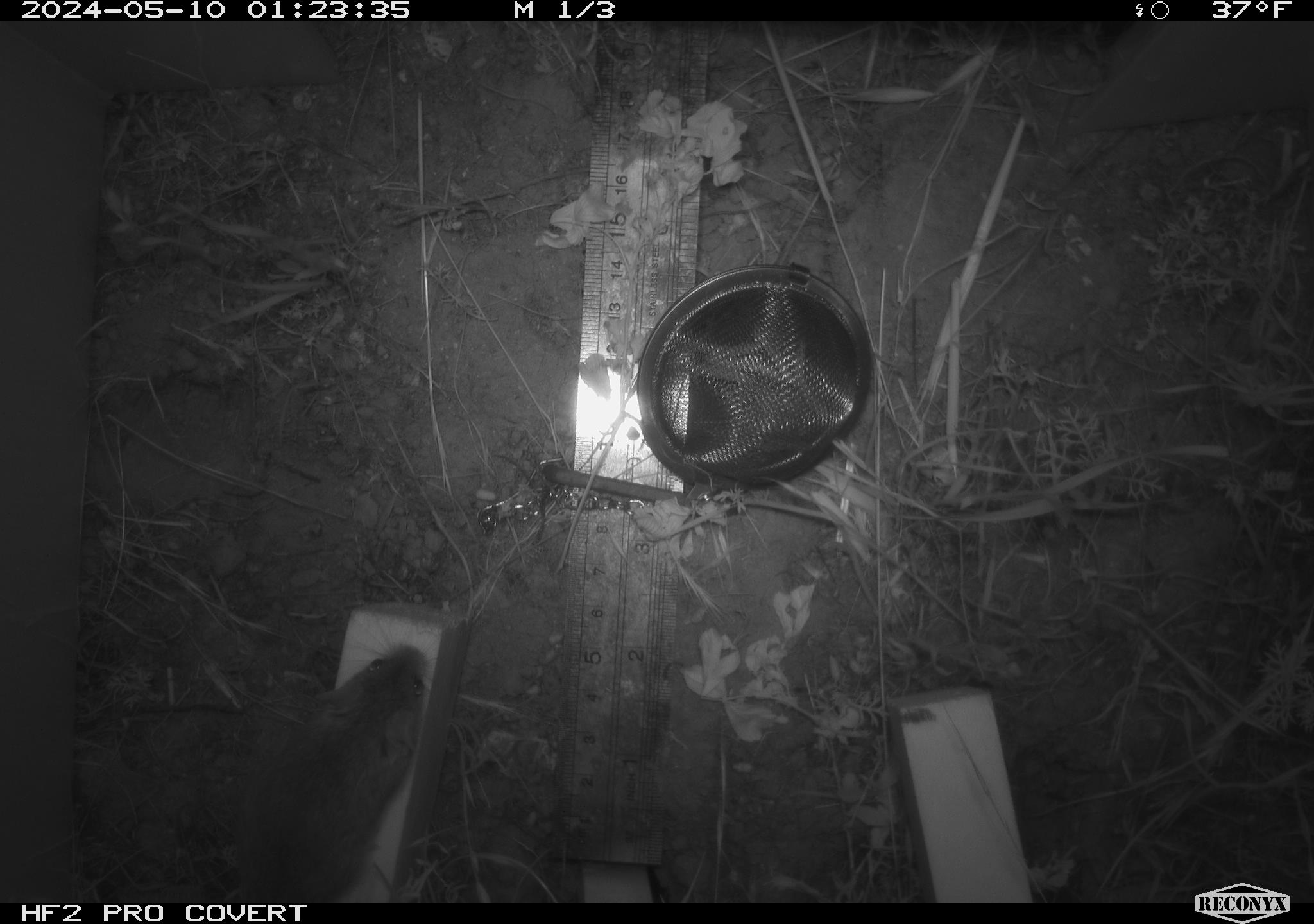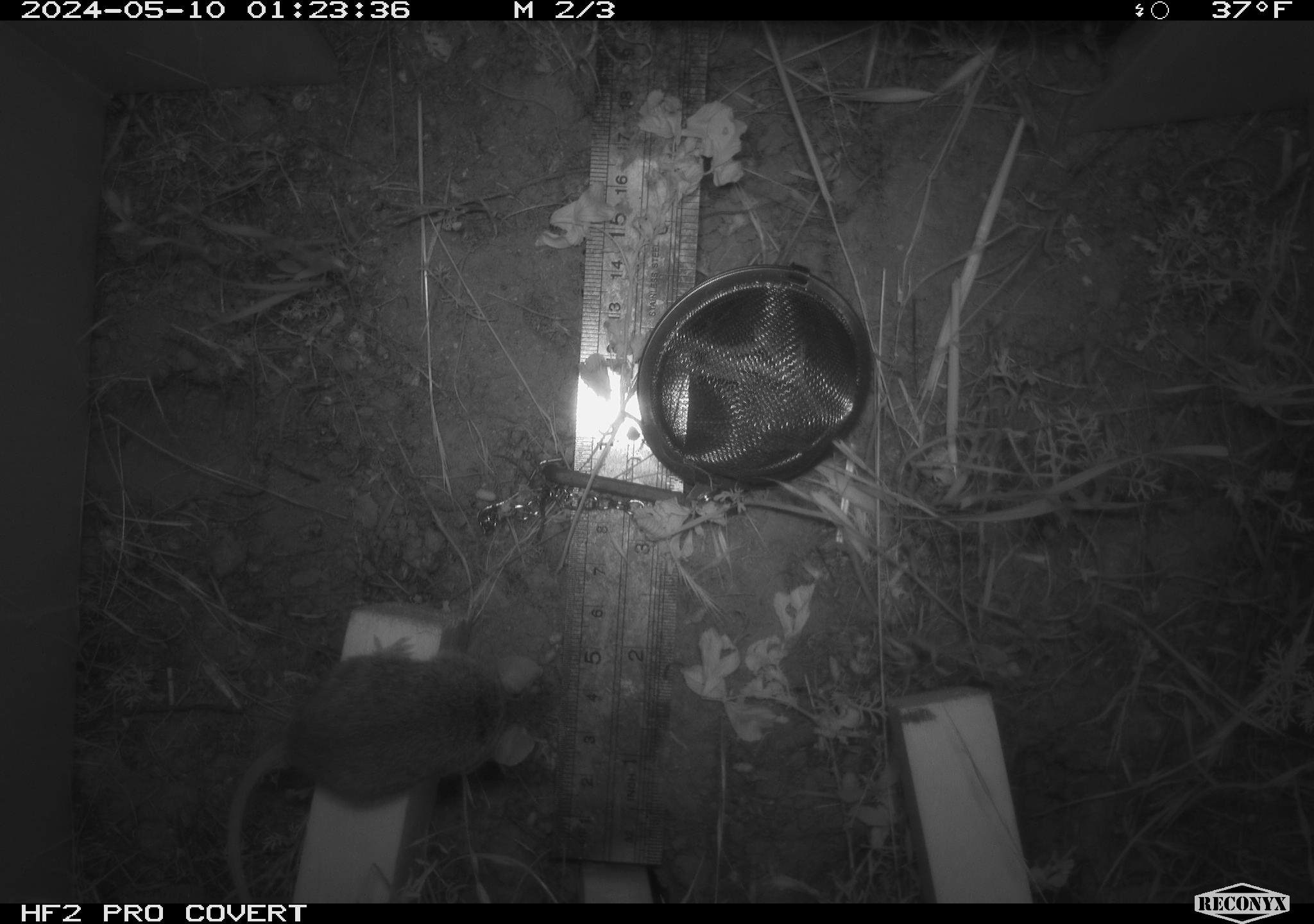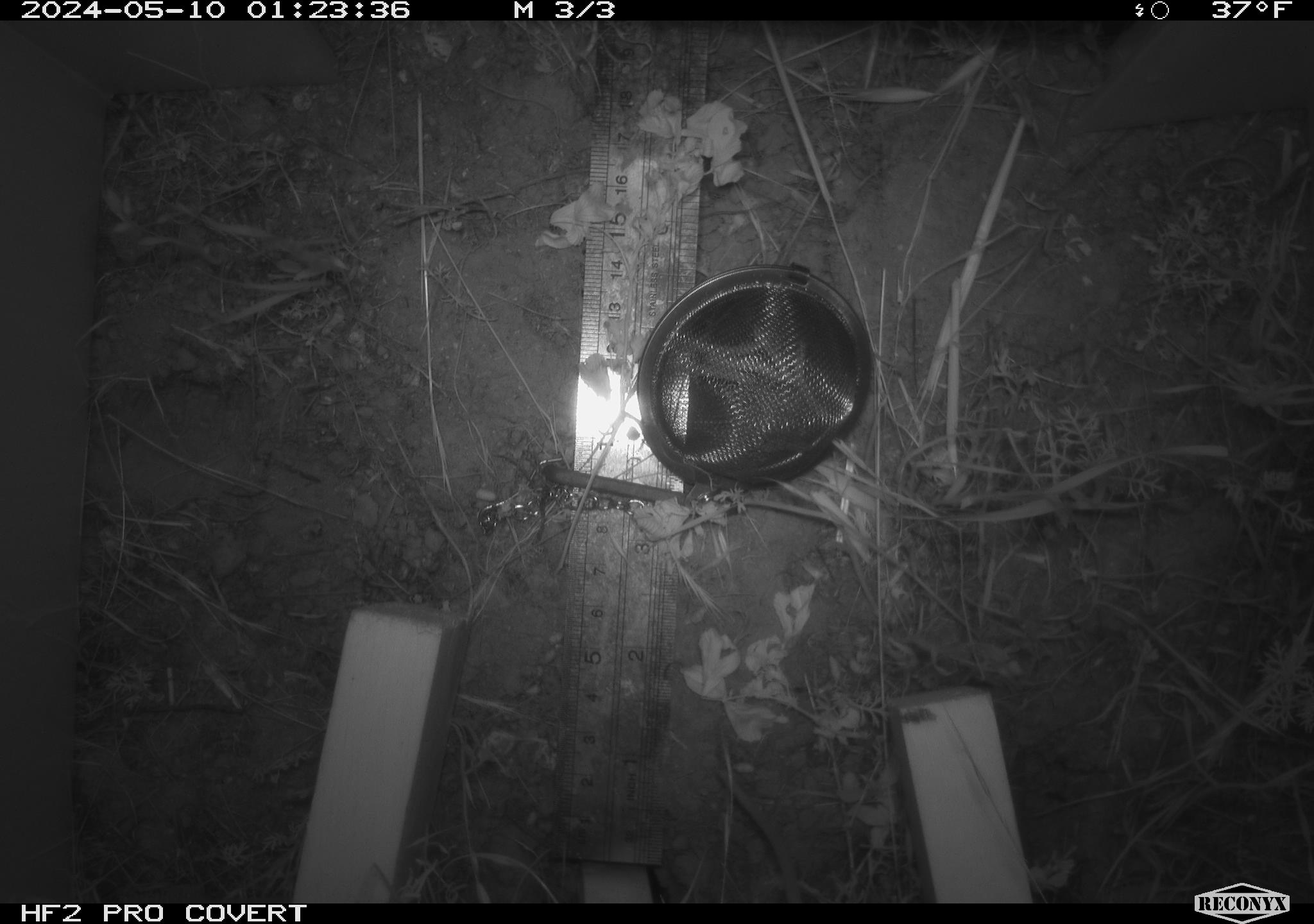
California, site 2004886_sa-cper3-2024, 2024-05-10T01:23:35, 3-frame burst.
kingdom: Animalia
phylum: Chordata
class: Mammalia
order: Rodentia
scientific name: Rodentia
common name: rodent